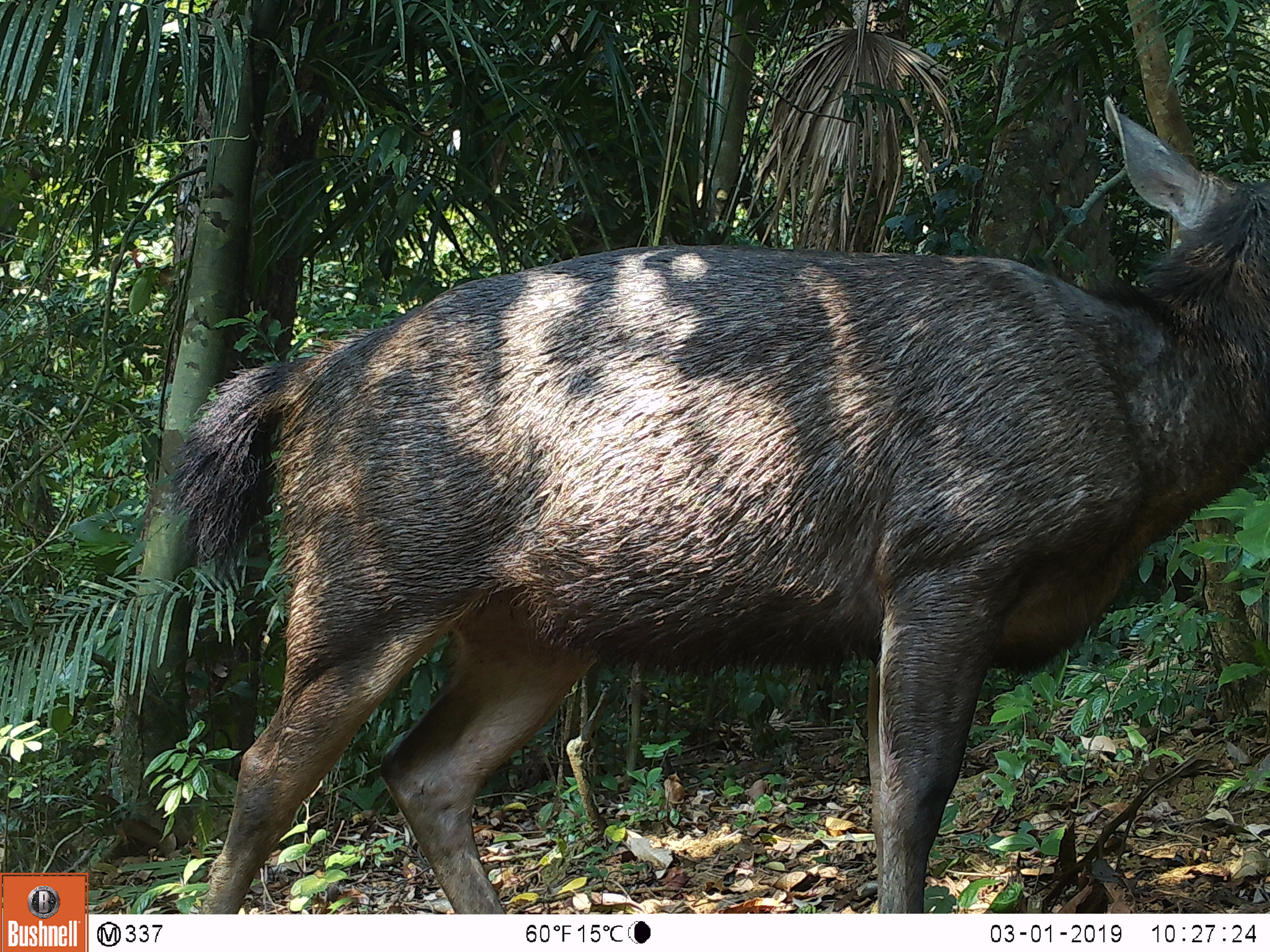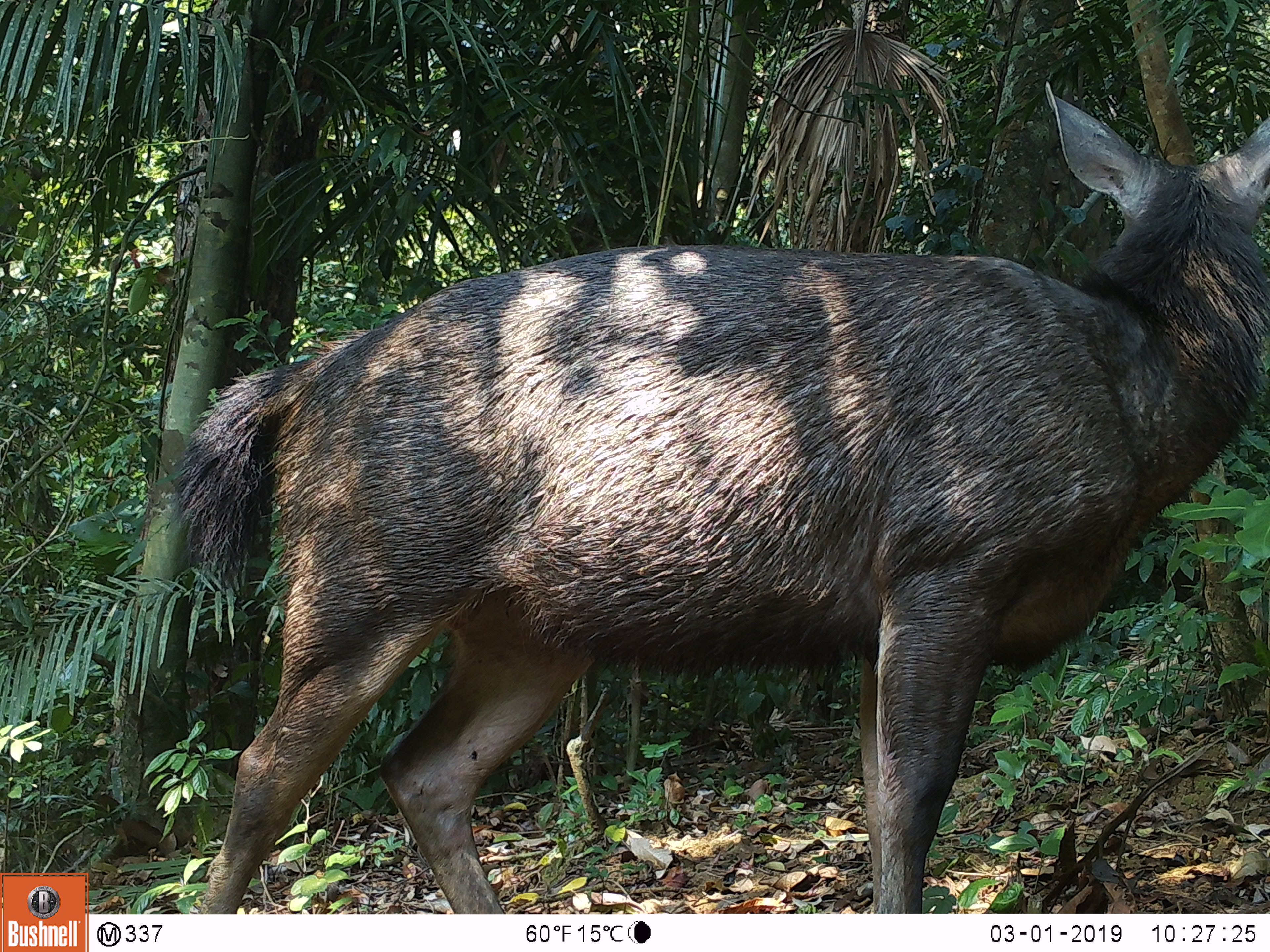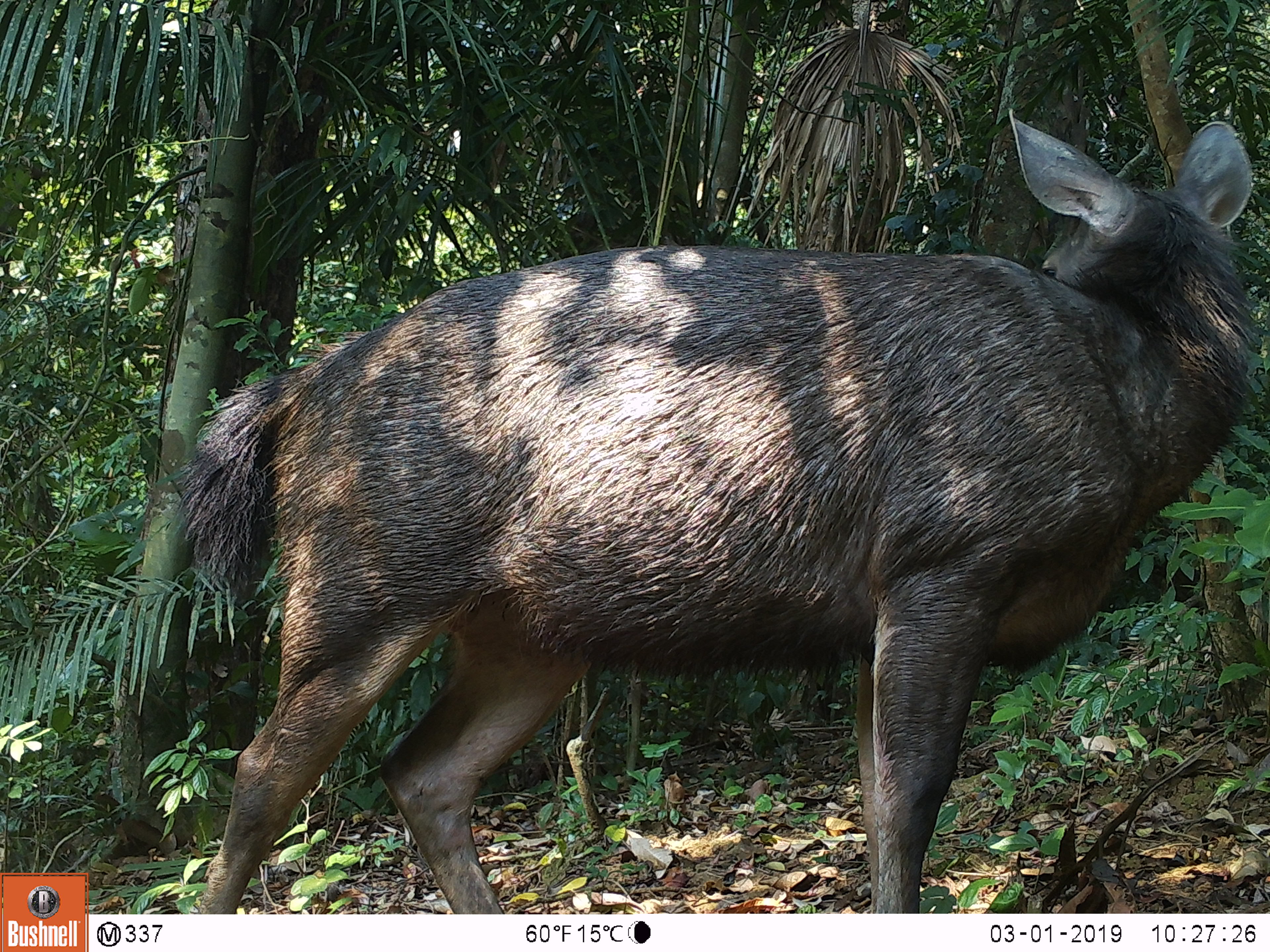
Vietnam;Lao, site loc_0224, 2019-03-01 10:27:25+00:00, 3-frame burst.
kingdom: Animalia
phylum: Chordata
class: Mammalia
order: Artiodactyla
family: Cervidae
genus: Rusa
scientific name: Rusa unicolor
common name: sambar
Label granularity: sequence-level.